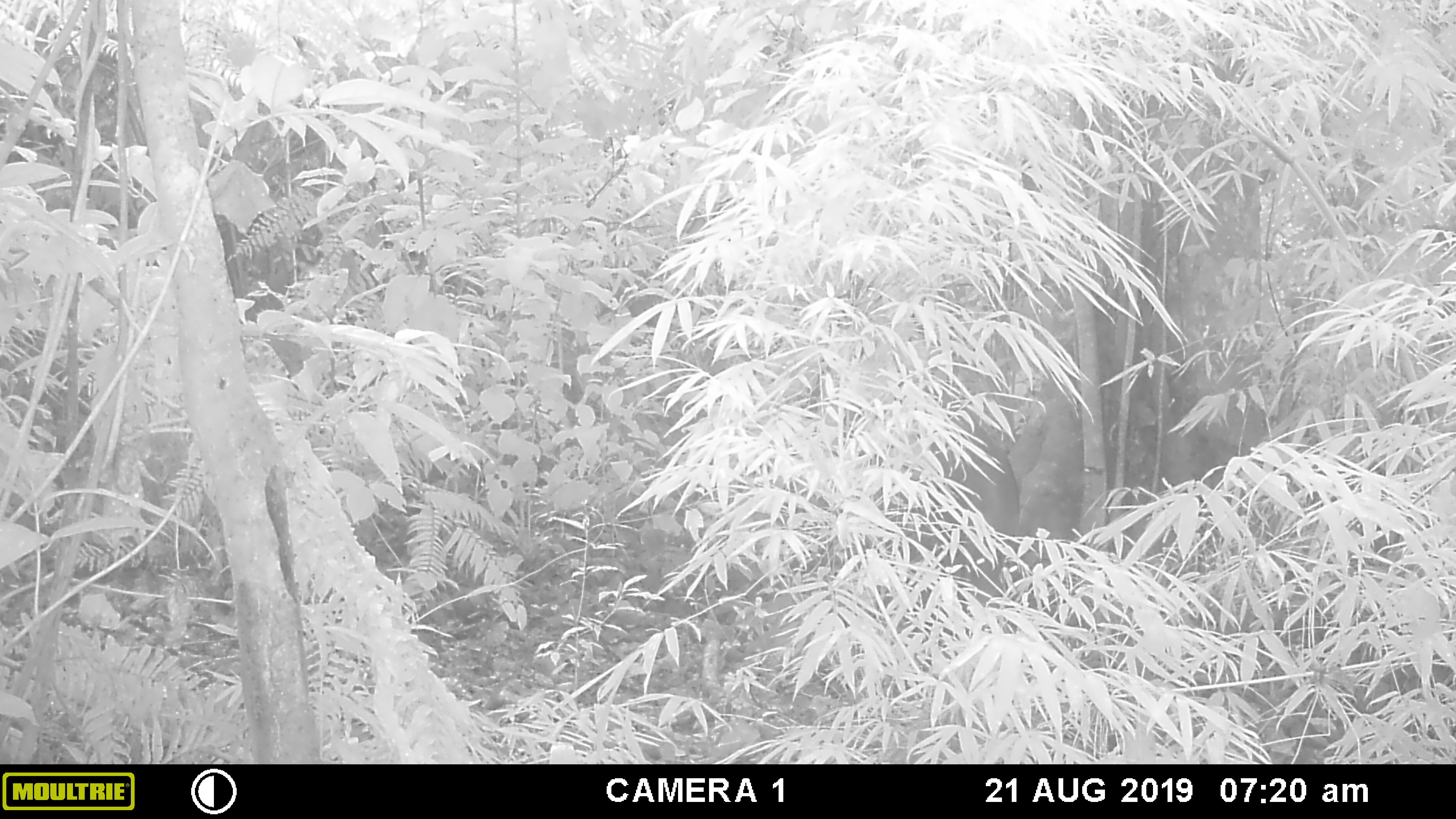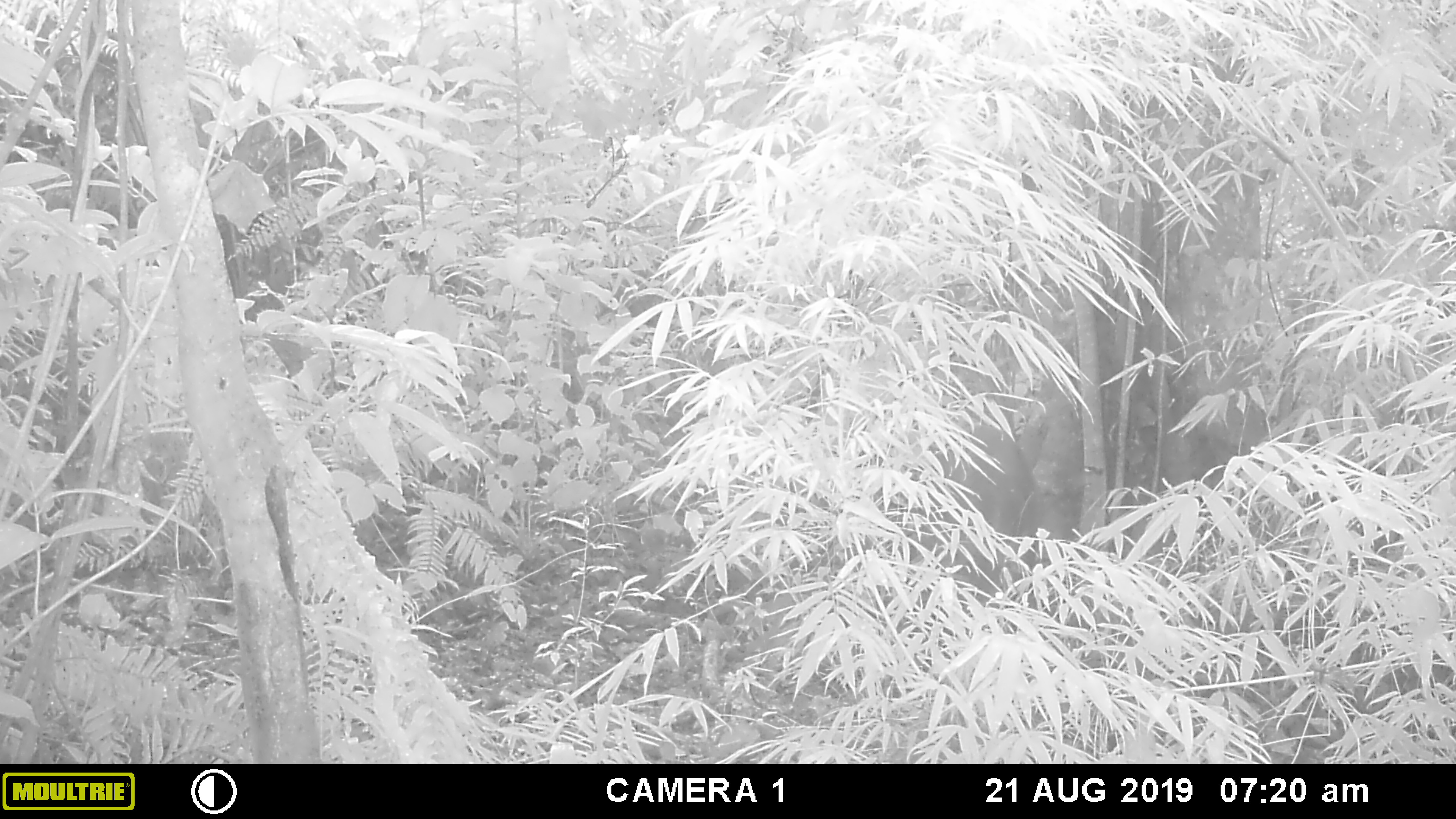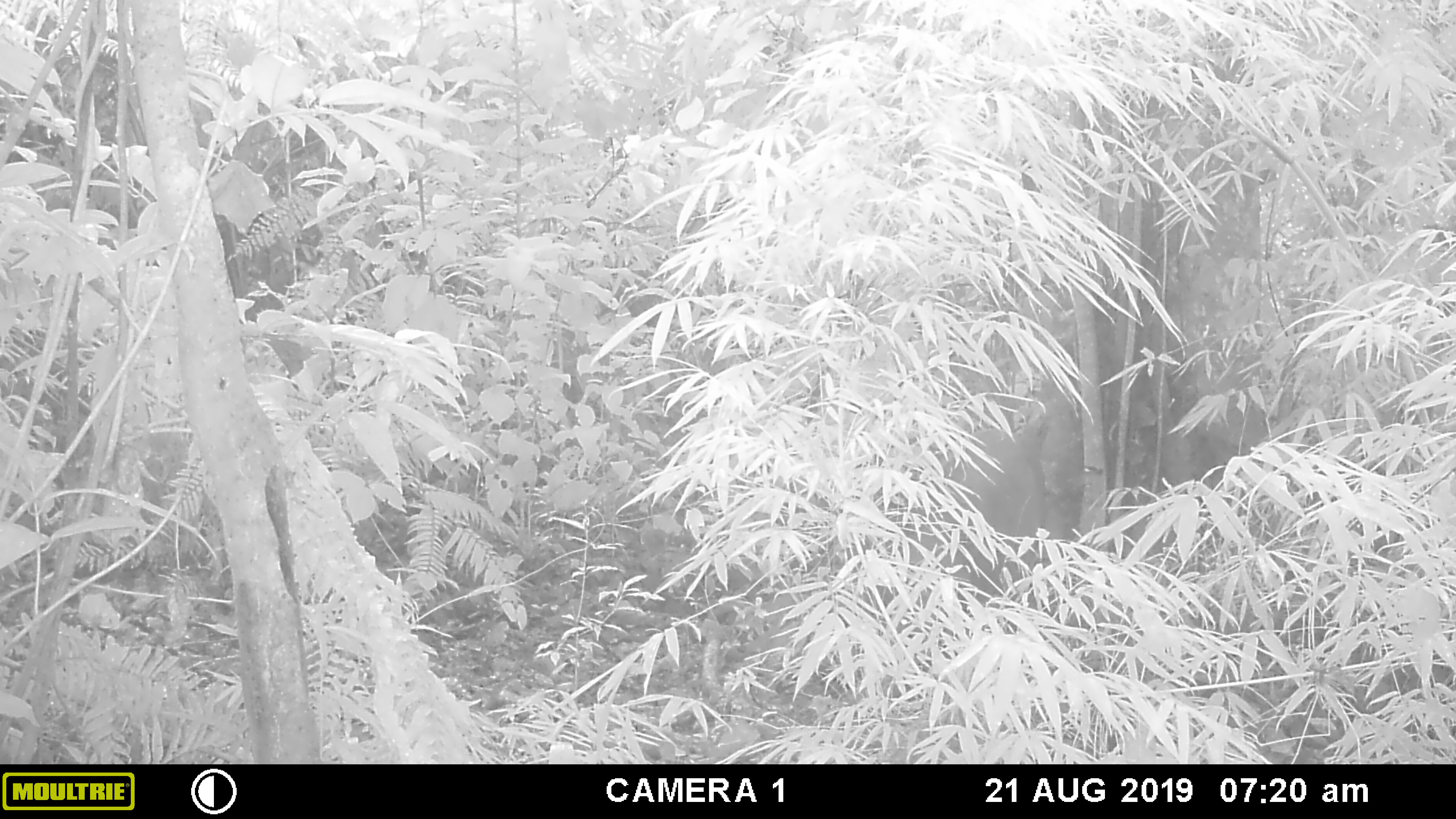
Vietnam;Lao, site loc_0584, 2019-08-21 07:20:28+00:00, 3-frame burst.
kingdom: Animalia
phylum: Chordata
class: Mammalia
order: Artiodactyla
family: Suidae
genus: Sus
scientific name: Sus scrofa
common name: eurasian wild pig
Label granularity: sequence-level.